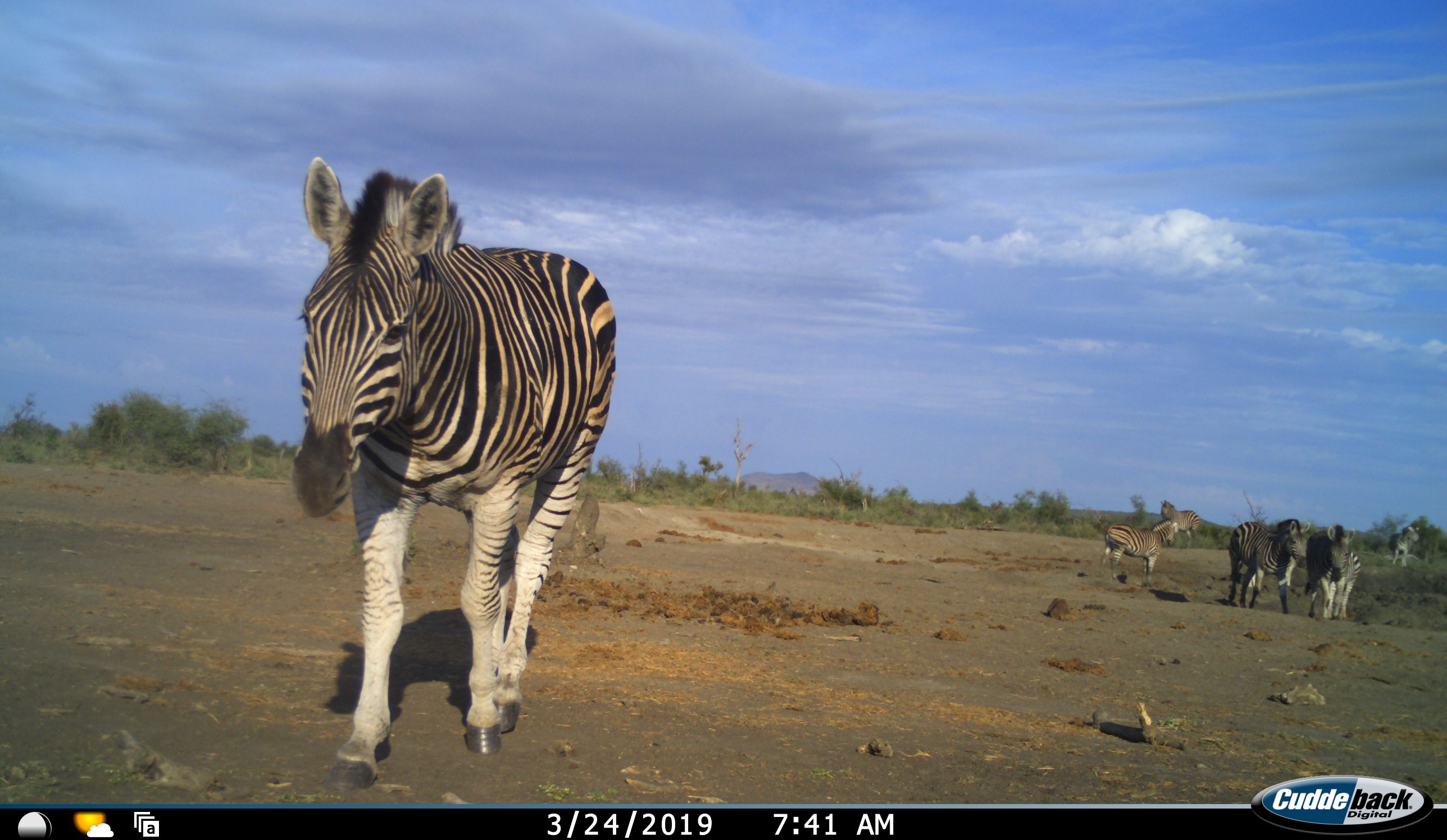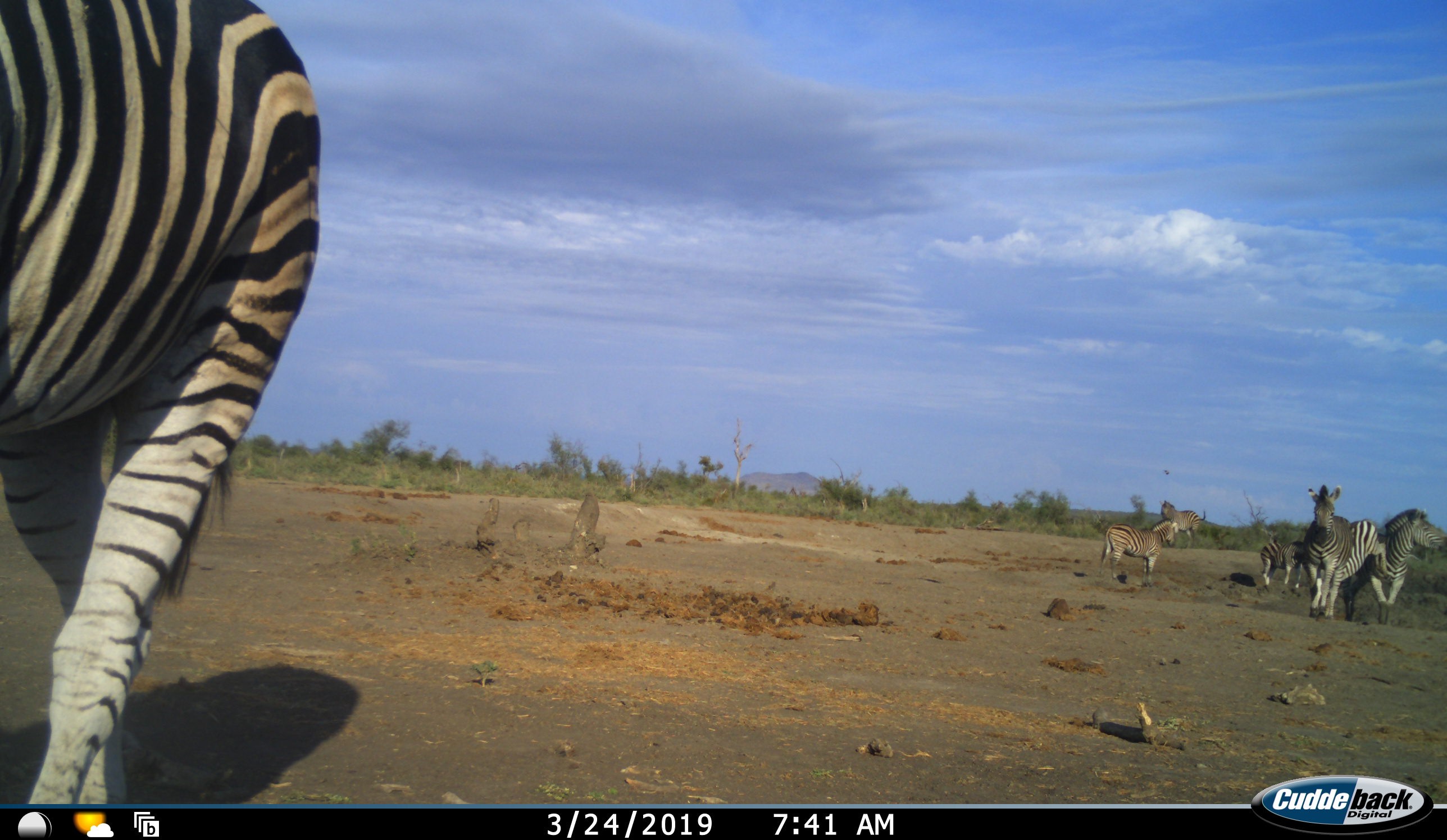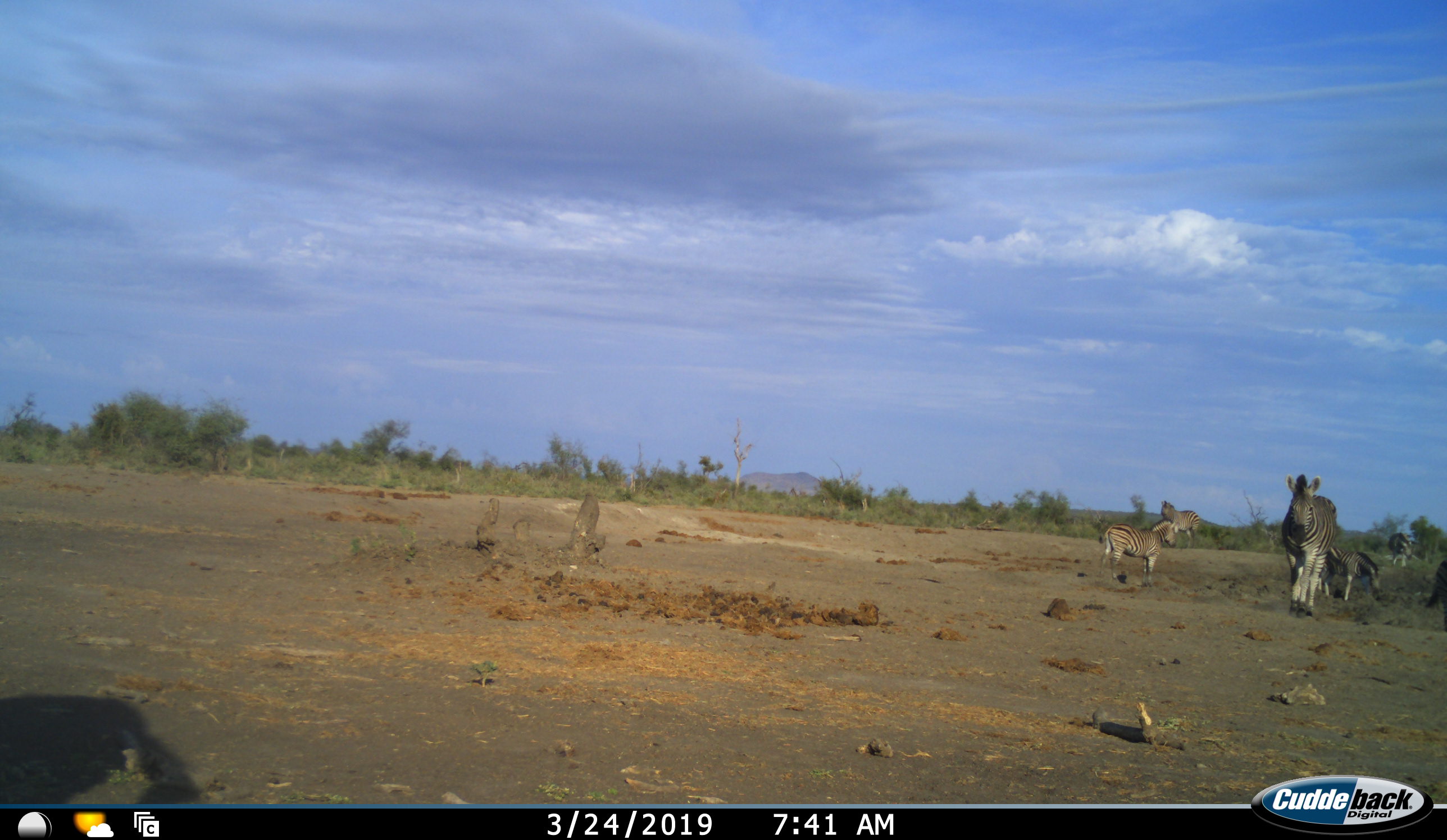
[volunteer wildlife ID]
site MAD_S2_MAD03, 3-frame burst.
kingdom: Animalia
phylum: Chordata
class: Mammalia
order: Perissodactyla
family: Equidae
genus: Equus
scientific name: Equus quagga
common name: plains zebra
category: zebraplains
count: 6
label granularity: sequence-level